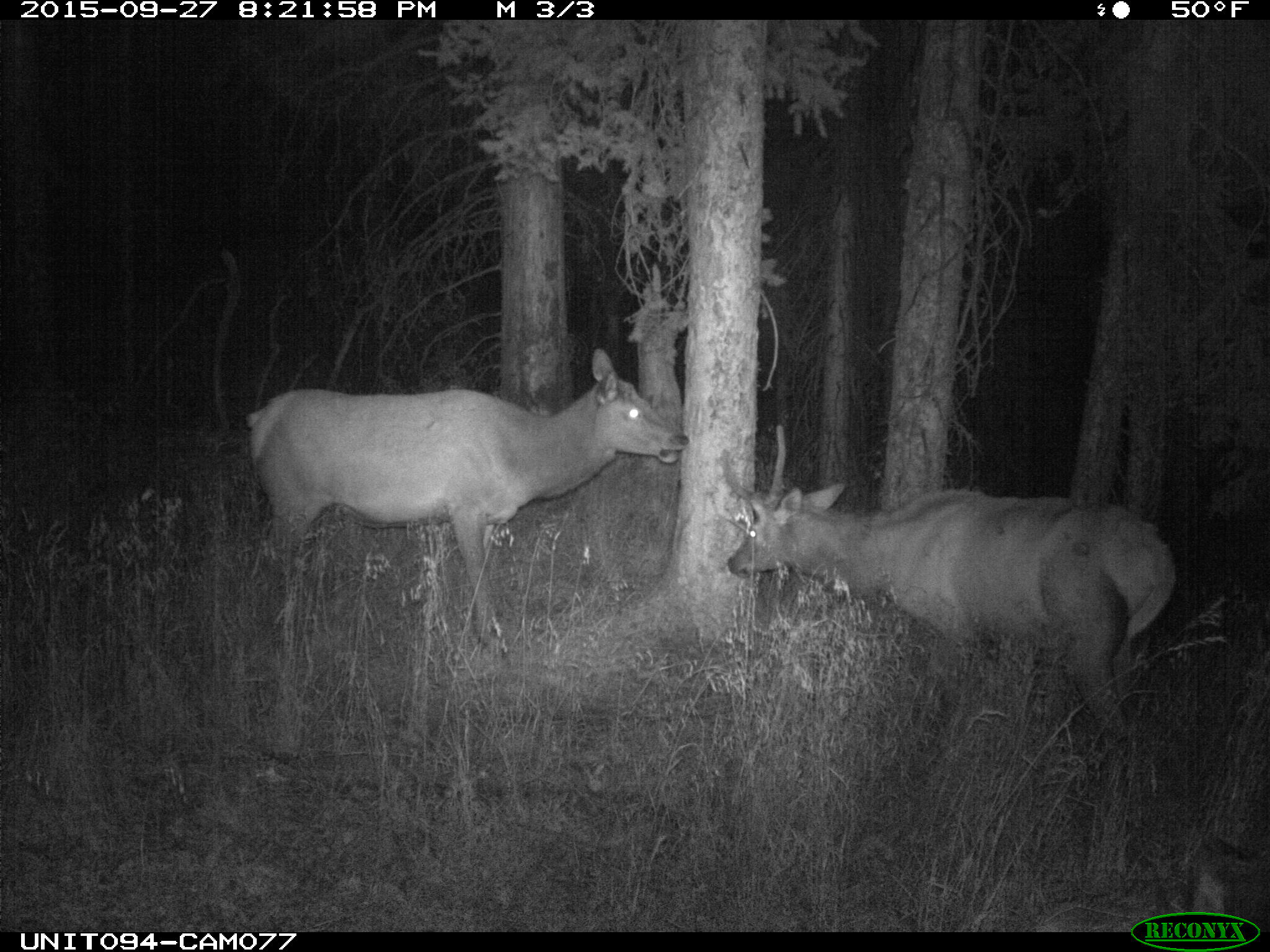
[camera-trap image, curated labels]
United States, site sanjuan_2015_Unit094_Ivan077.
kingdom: Animalia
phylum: Chordata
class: Mammalia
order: Artiodactyla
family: Cervidae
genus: Cervus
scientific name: Cervus elaphus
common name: red deer